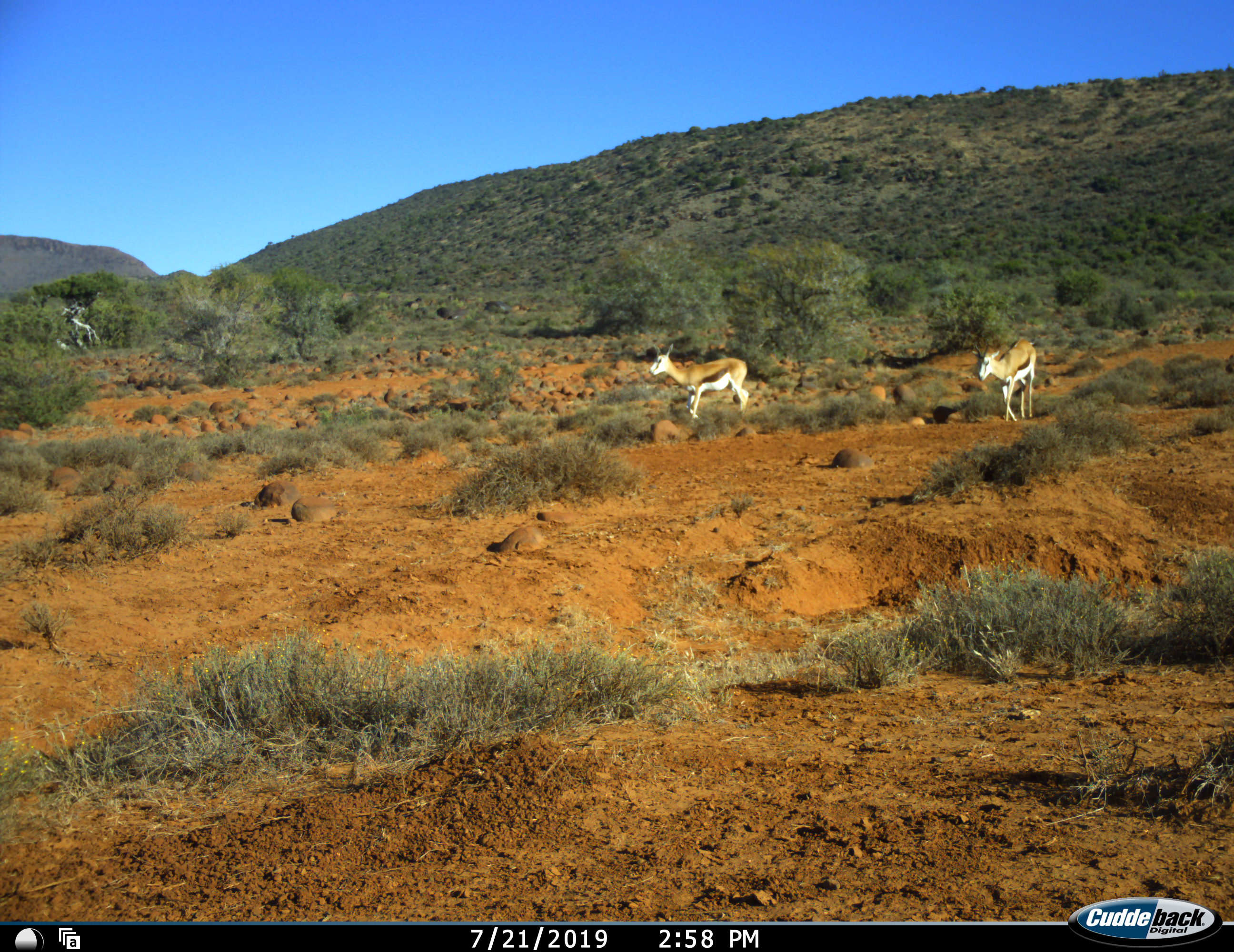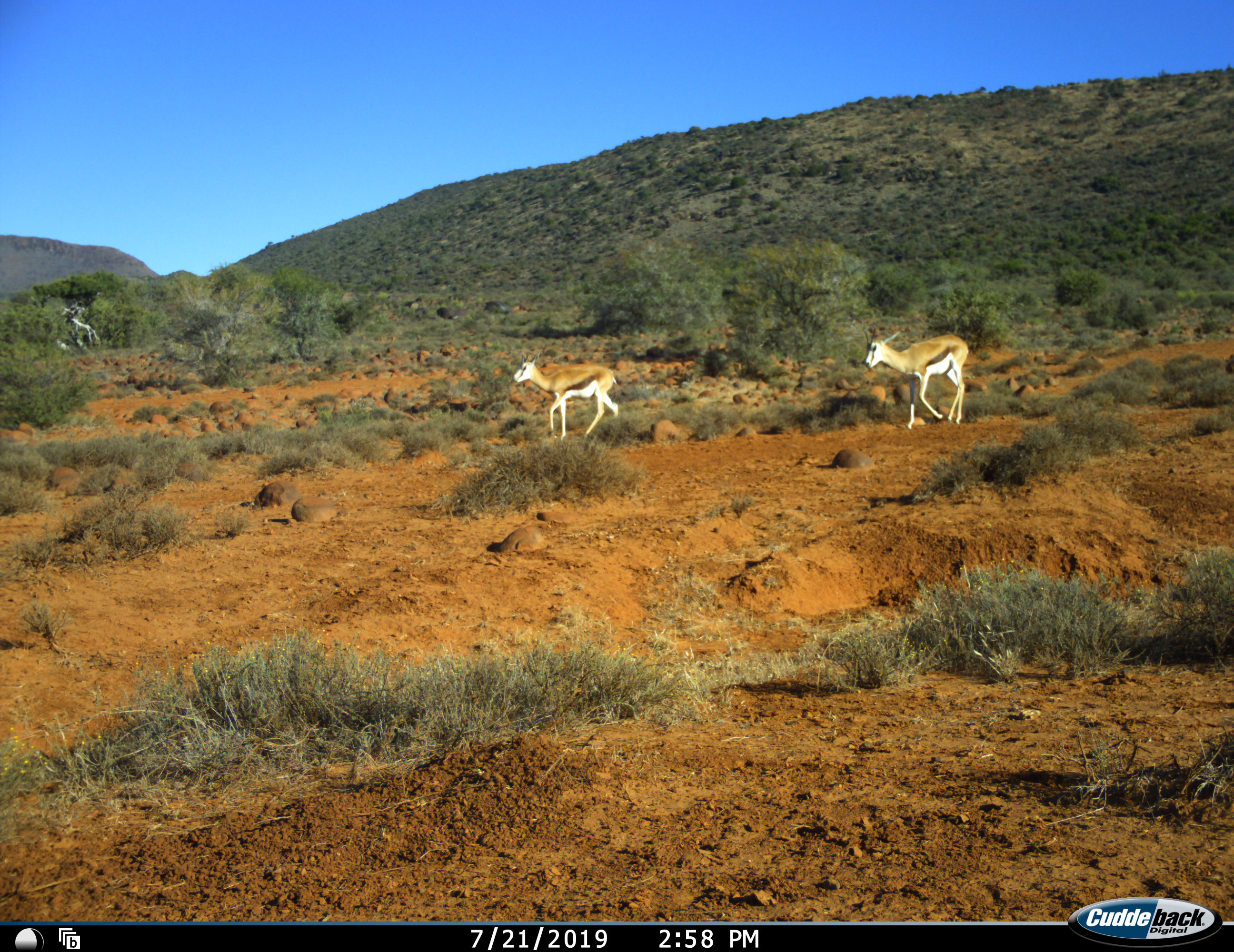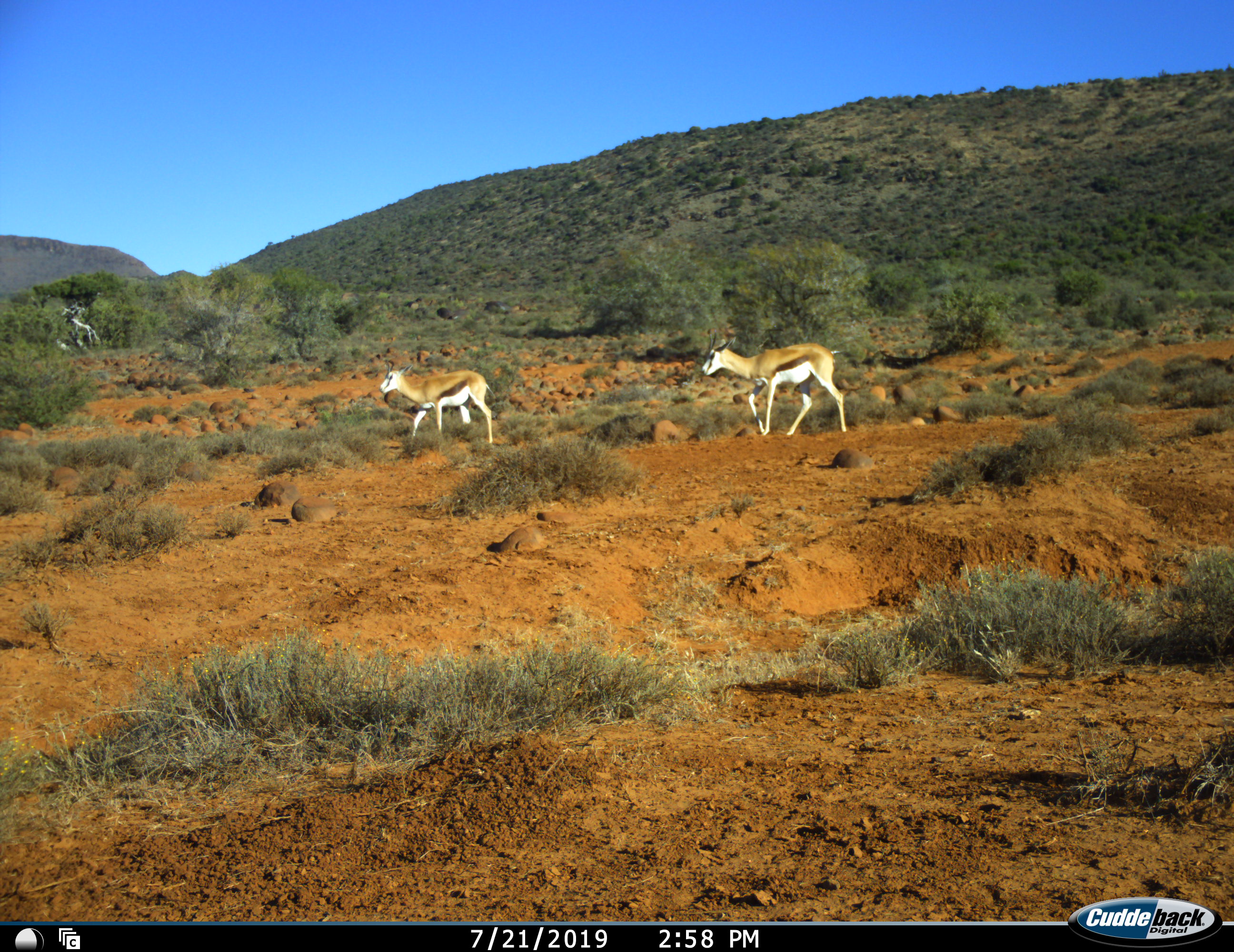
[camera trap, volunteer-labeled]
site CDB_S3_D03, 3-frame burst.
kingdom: Animalia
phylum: Chordata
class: Mammalia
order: Artiodactyla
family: Bovidae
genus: Antidorcas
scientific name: Antidorcas marsupialis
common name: springbok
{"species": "springbok (Antidorcas marsupialis)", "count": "2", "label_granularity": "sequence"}